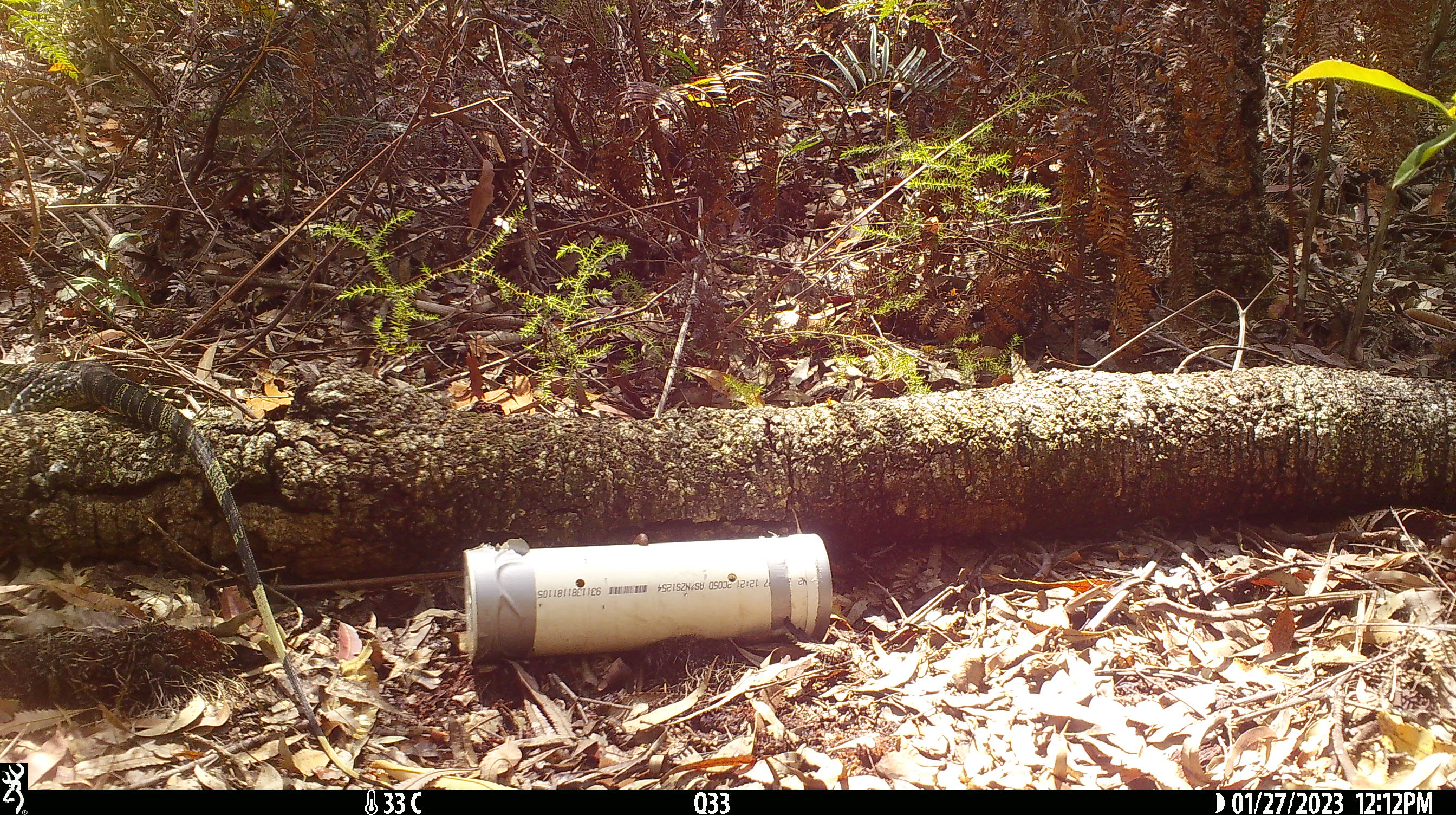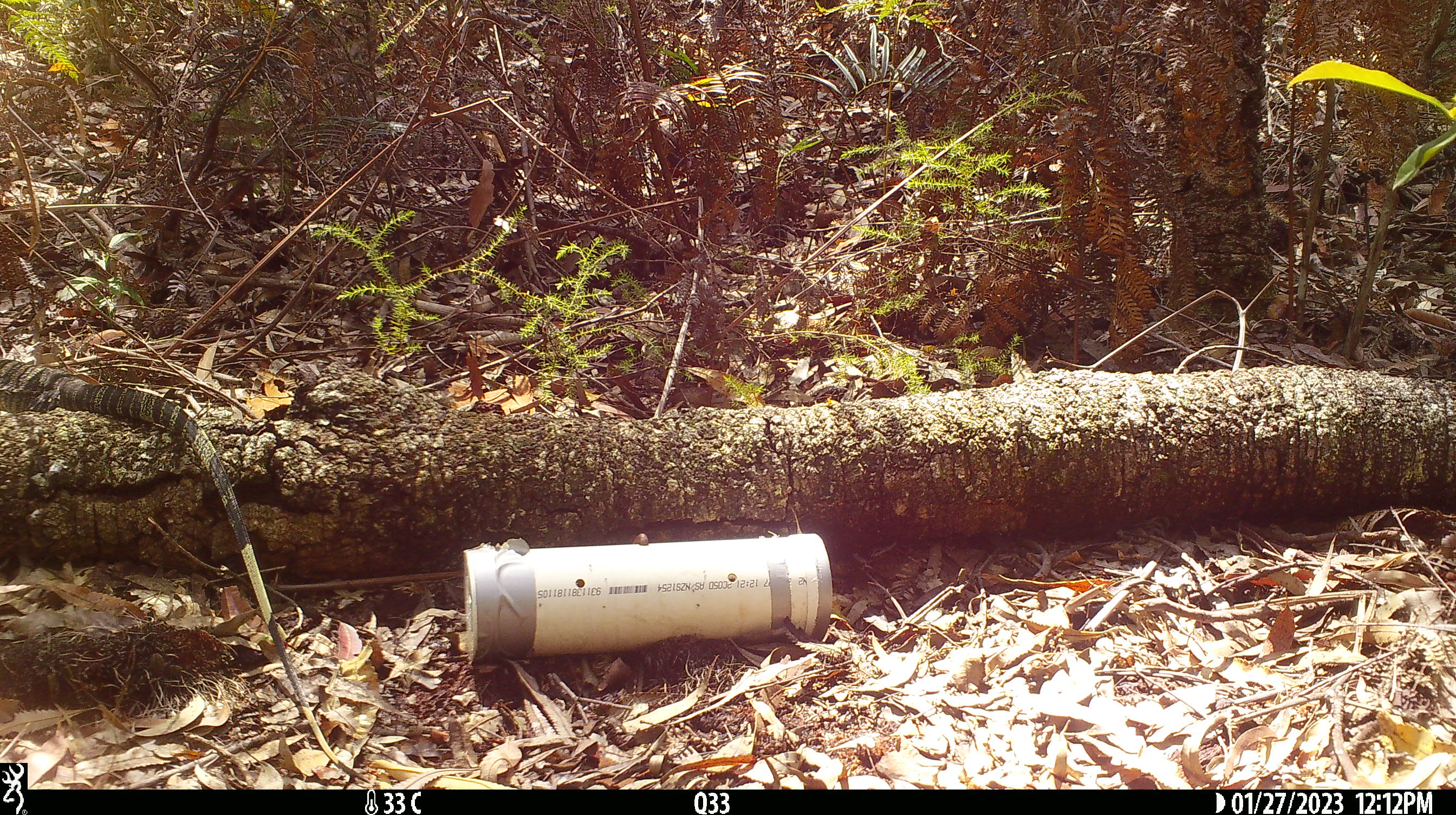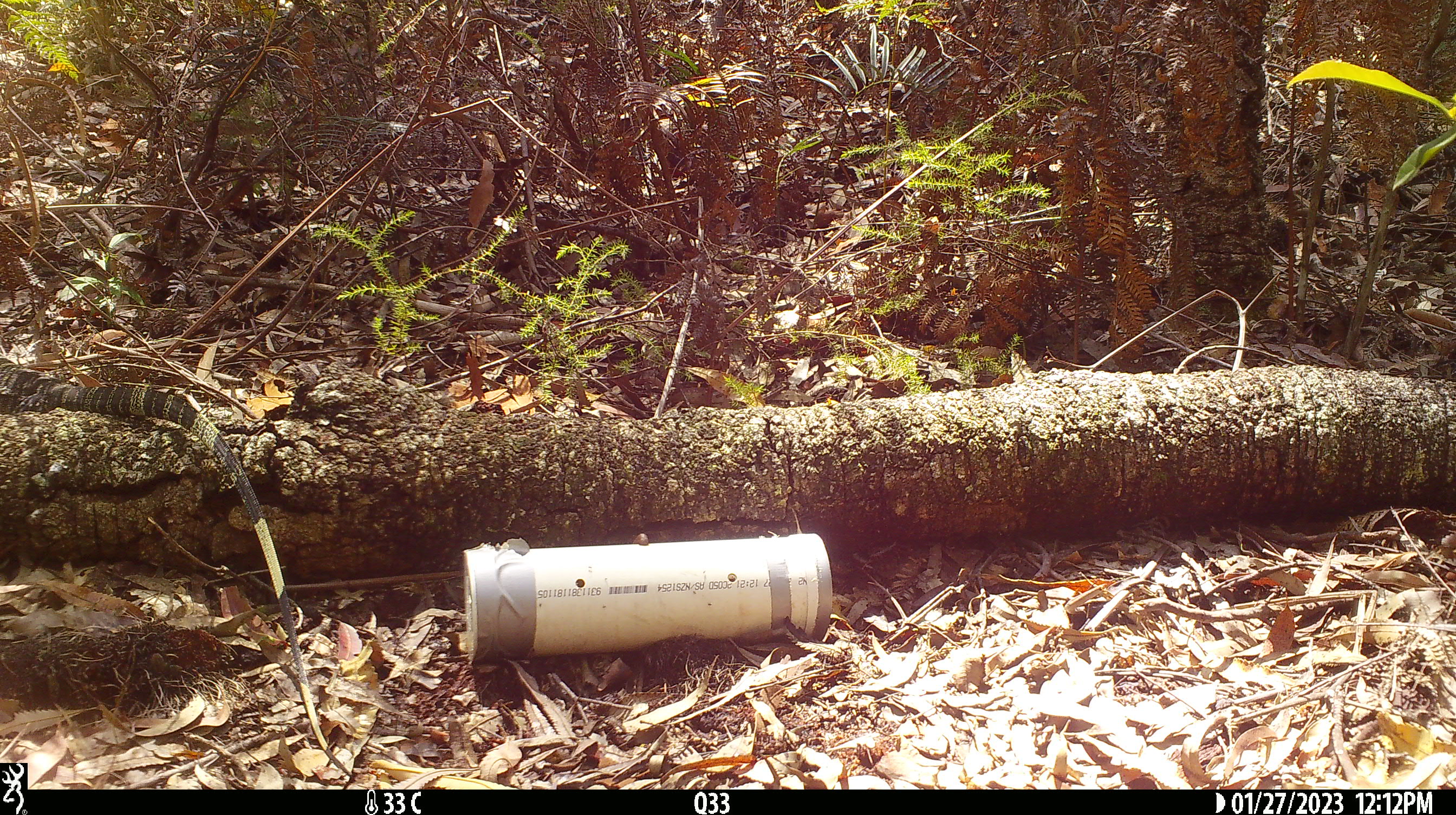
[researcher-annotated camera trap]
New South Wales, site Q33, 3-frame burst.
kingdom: Animalia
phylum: Chordata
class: Reptilia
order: Squamata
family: Varanidae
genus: Varanus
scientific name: Varanus varius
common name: lace monitor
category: goanna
Goanna (lace monitor) (Varanus varius).